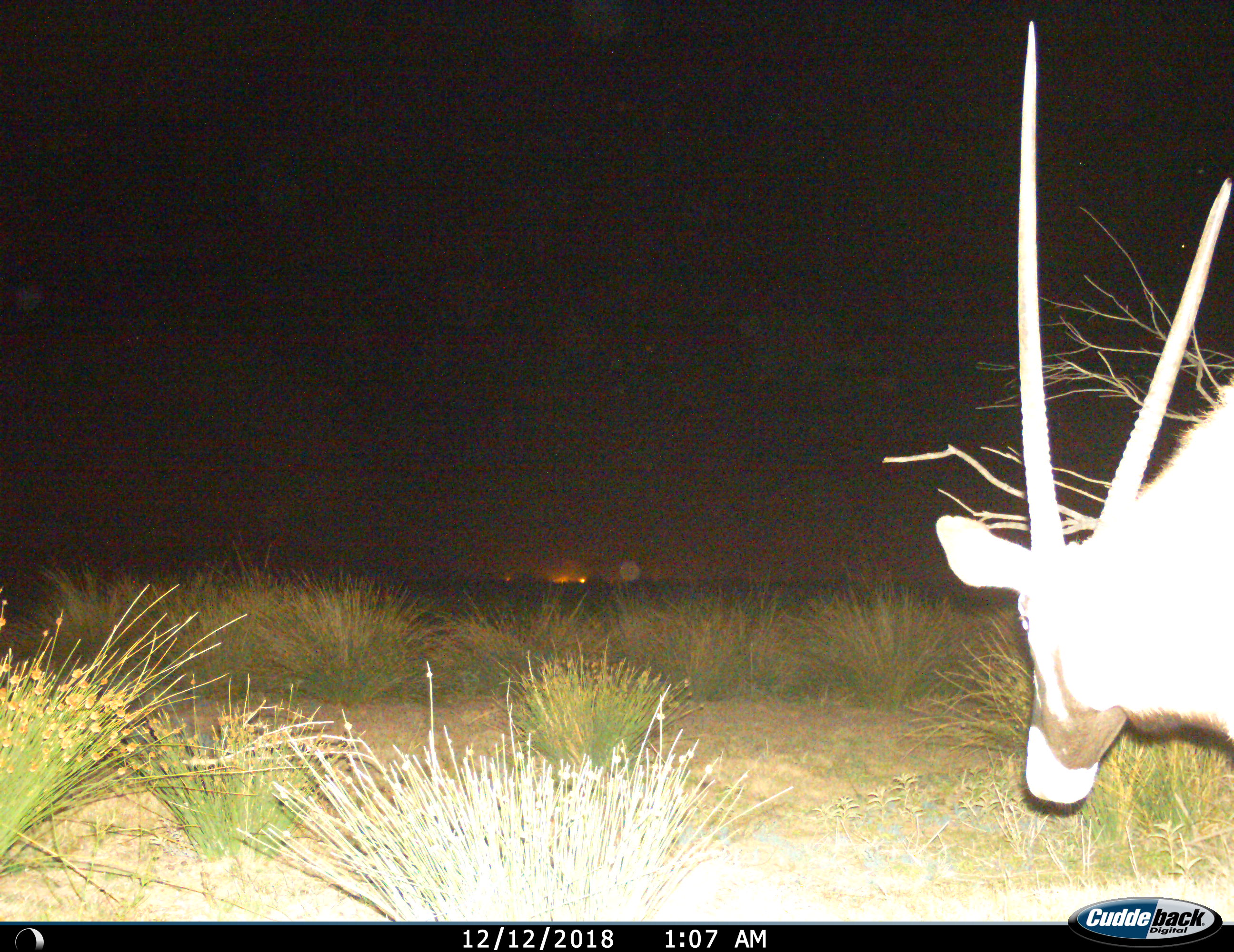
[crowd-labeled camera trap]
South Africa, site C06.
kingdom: Animalia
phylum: Chordata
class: Mammalia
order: Artiodactyla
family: Bovidae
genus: Oryx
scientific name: Oryx gazella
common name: gemsbok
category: gemsbokoryx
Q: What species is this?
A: Gemsbokoryx (gemsbok) (Oryx gazella).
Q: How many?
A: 1.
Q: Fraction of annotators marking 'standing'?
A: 50%.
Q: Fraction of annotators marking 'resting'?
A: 0%.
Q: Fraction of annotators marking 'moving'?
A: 50%.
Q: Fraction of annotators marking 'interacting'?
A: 0%.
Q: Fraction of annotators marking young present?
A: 0%.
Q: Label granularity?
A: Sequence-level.